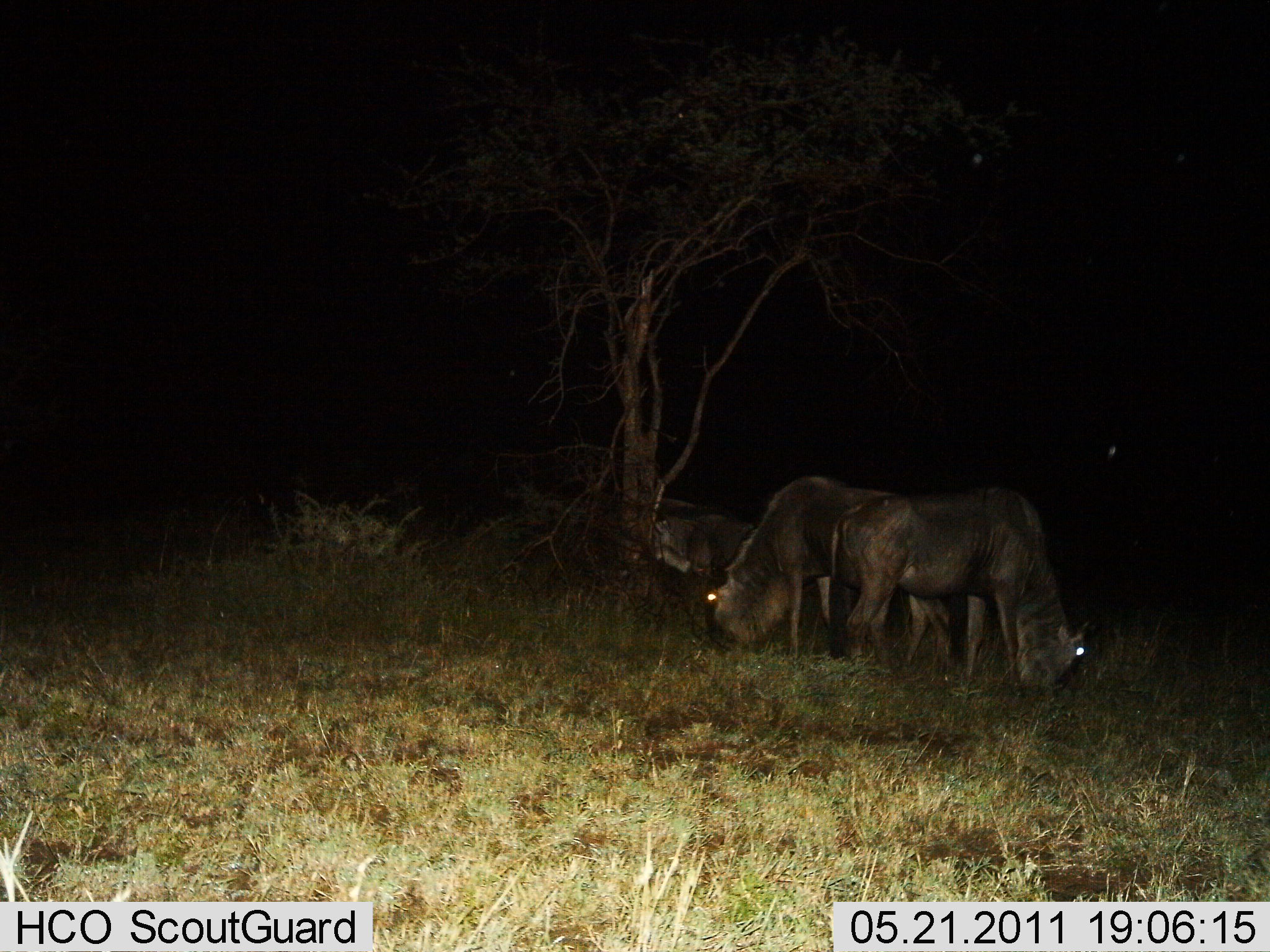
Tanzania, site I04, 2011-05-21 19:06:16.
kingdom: Animalia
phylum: Chordata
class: Mammalia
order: Artiodactyla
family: Bovidae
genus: Connochaetes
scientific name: Connochaetes taurinus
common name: blue wildebeest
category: wildebeest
Wildebeest (blue wildebeest) (Connochaetes taurinus), count 3. Behavior (volunteer vote fractions): standing 25%, resting 0%, moving 0%, interacting 0%. Young present (vote fraction): 0%. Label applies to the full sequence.